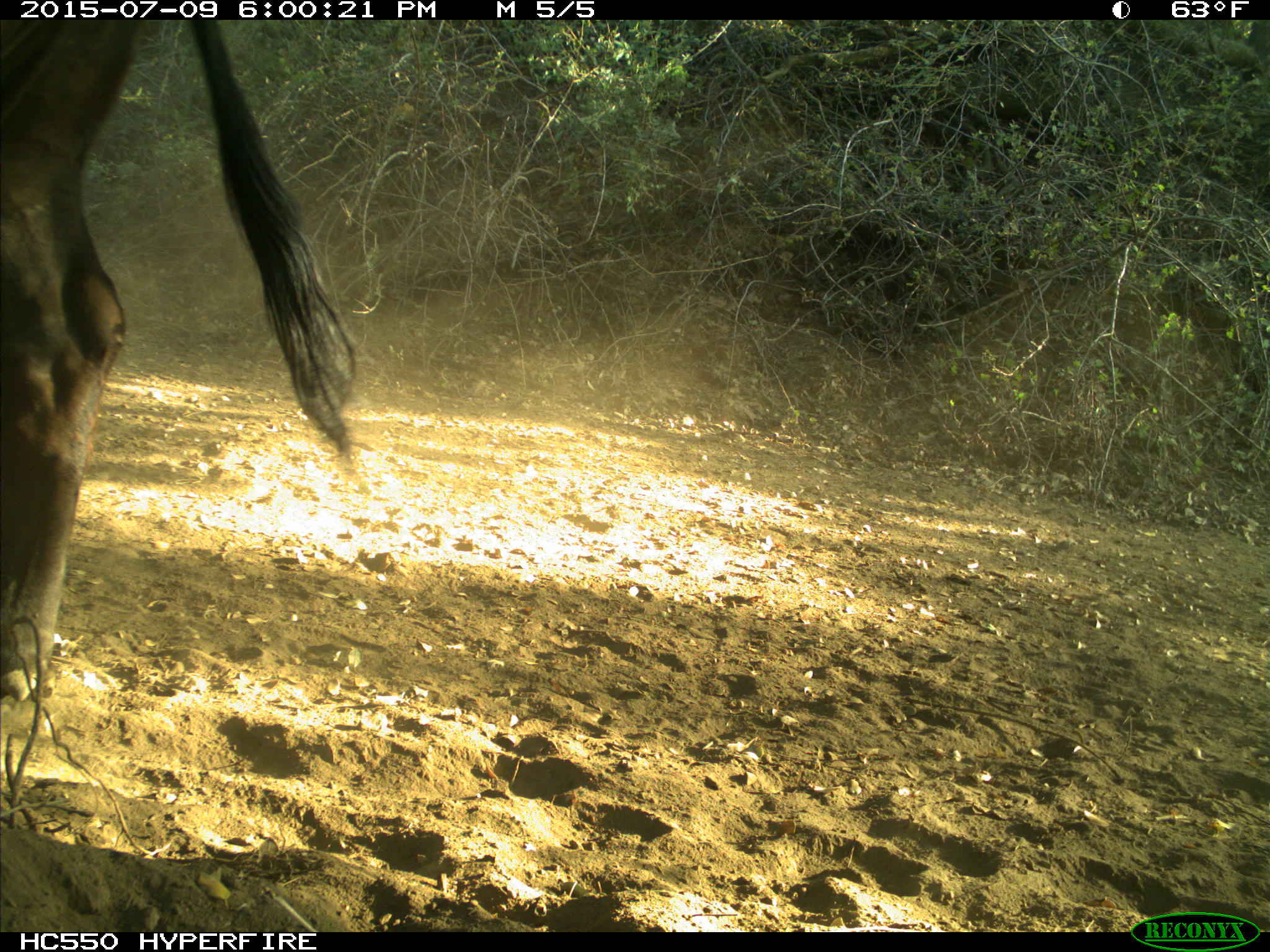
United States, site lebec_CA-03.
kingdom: Animalia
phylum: Chordata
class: Mammalia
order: Artiodactyla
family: Bovidae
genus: Bos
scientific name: Bos taurus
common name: domestic cow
Bos taurus (domestic cow).